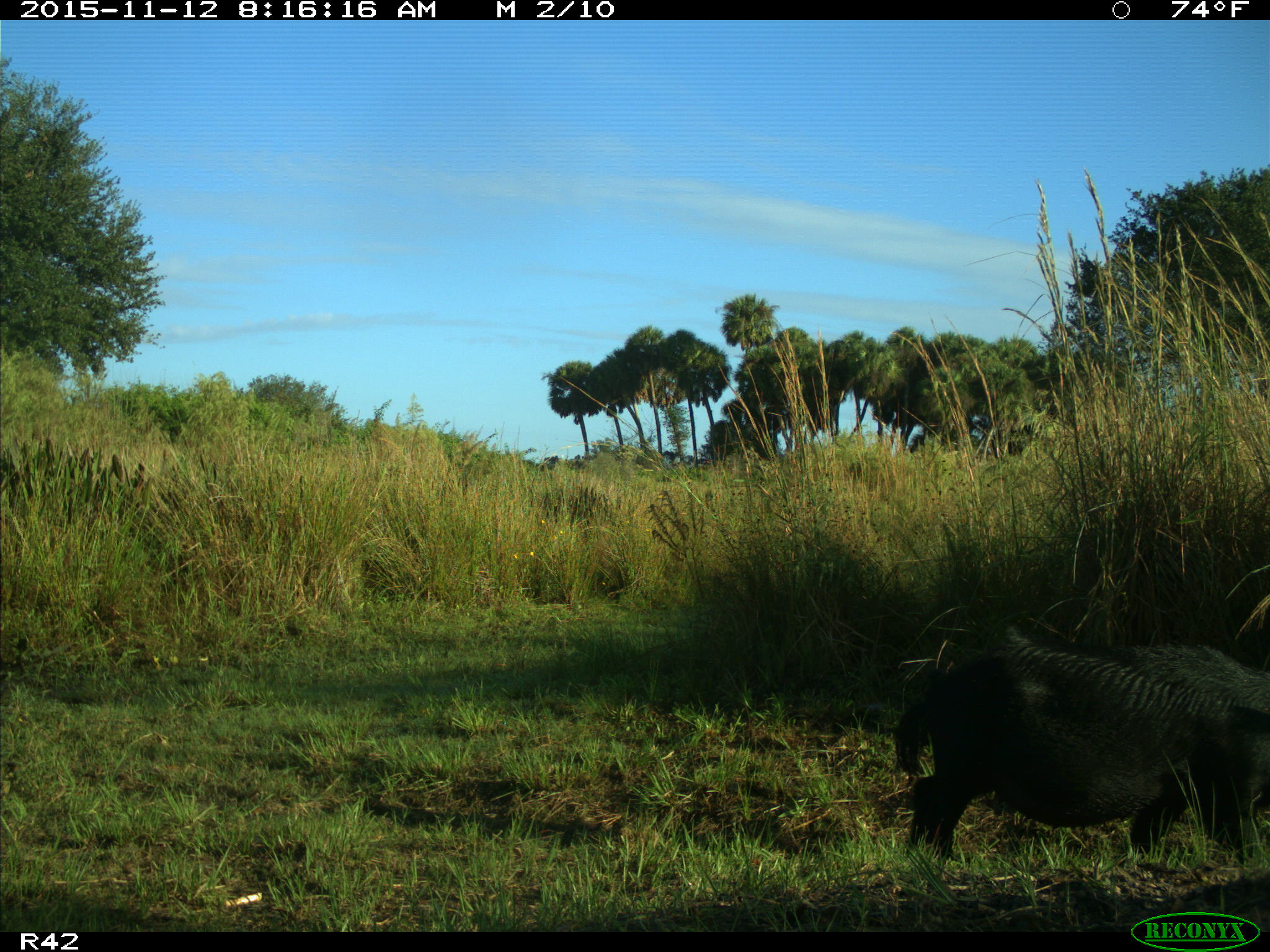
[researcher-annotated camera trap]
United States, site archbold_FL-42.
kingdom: Animalia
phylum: Chordata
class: Mammalia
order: Artiodactyla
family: Suidae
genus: Sus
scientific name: Sus scrofa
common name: wild boar